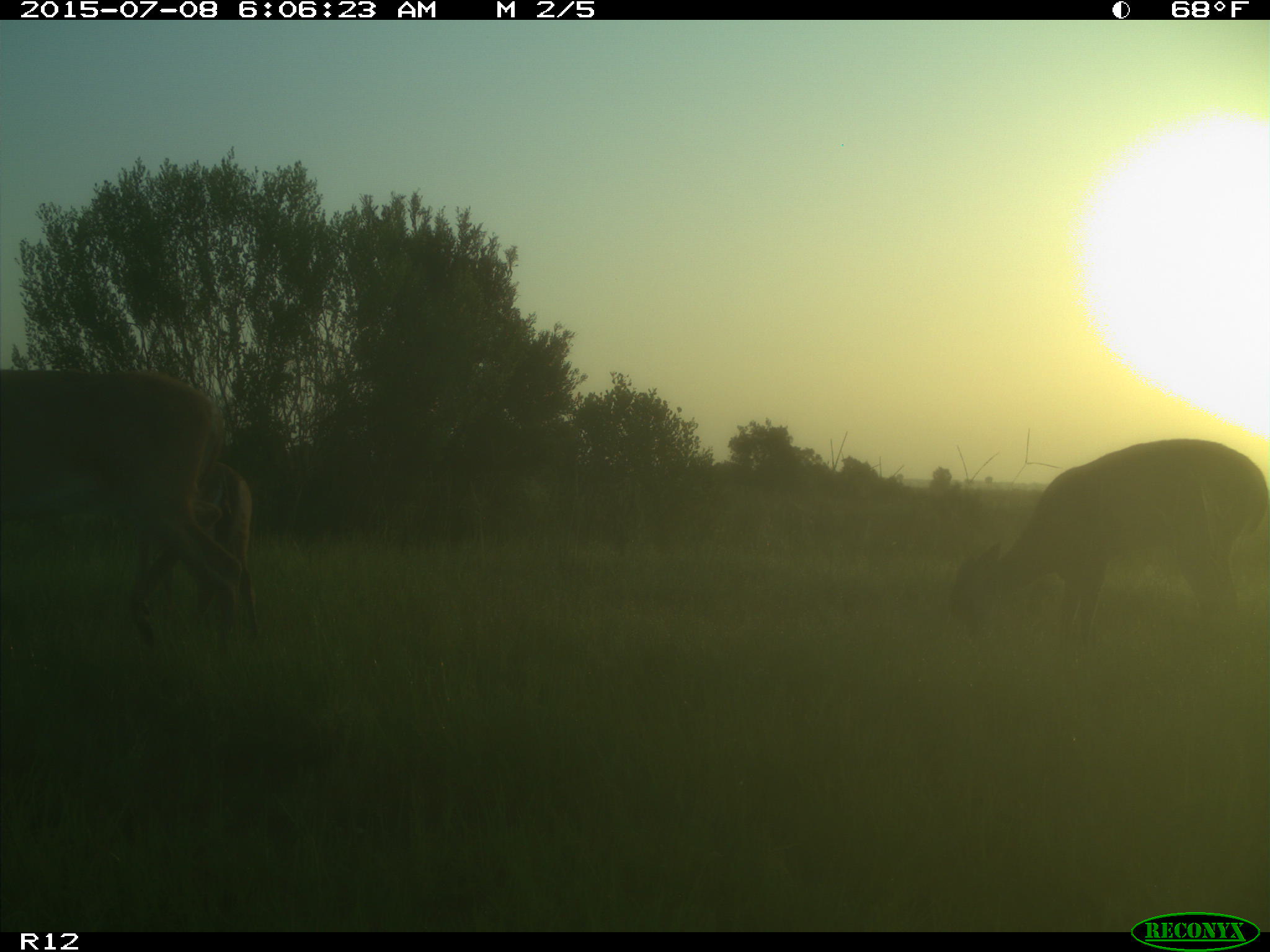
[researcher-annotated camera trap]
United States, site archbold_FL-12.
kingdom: Animalia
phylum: Chordata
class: Mammalia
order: Artiodactyla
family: Cervidae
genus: Odocoileus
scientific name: Odocoileus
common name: deer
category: unidentified deer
Unidentified deer (deer) (Odocoileus).